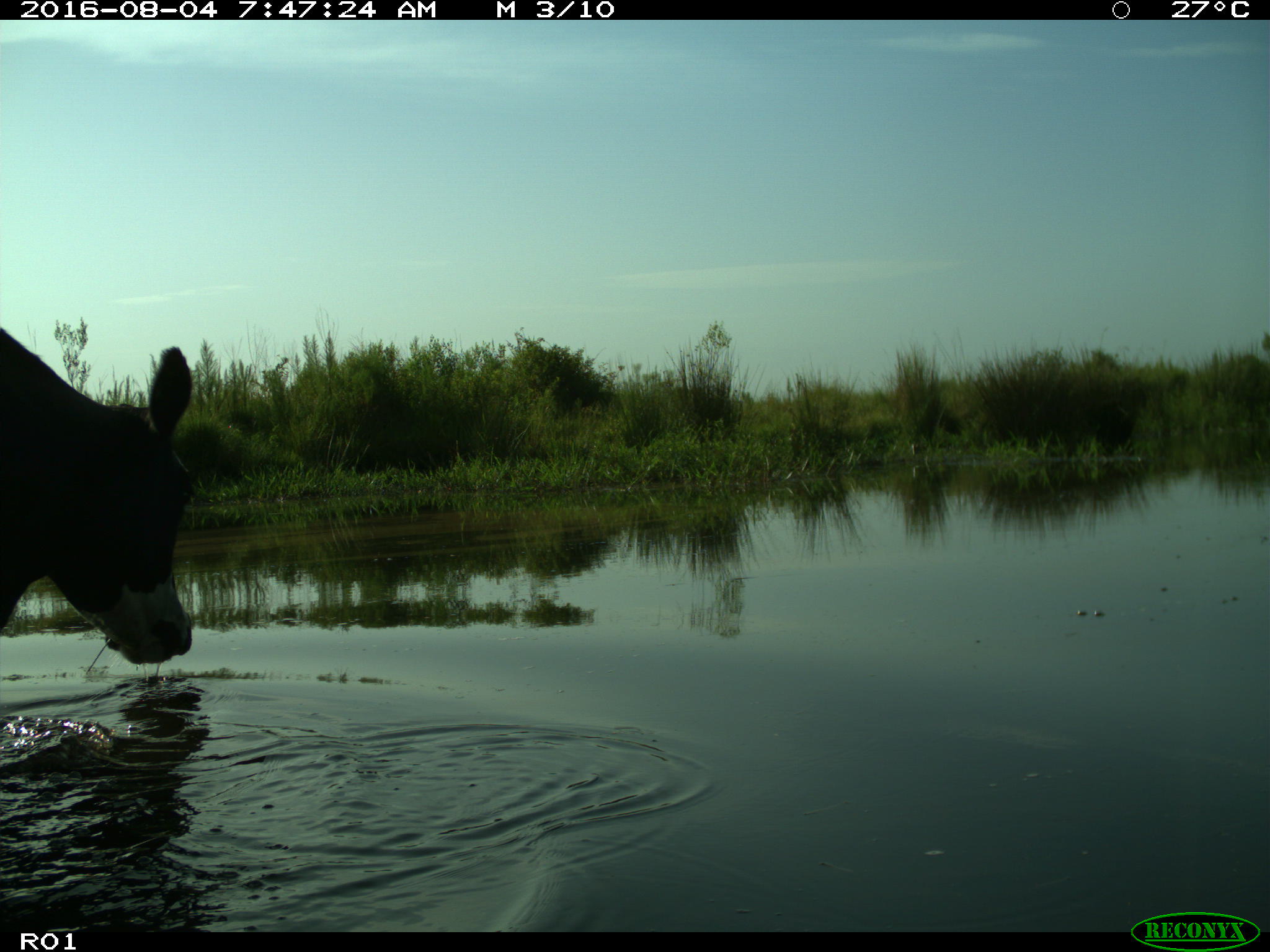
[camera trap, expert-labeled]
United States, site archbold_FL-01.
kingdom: Animalia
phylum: Chordata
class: Mammalia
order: Artiodactyla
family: Bovidae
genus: Bos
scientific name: Bos taurus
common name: domestic cow